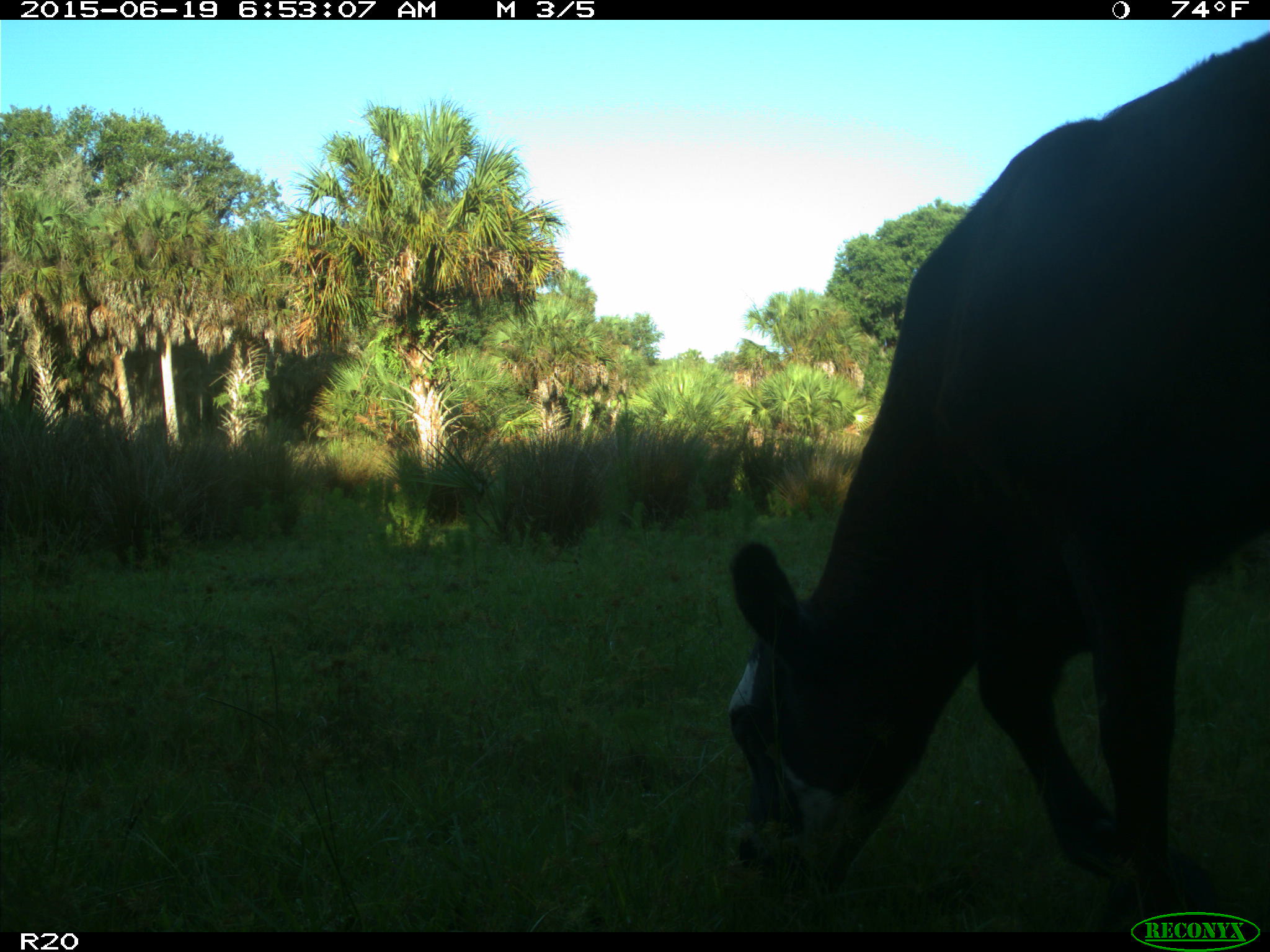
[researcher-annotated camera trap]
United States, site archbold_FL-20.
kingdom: Animalia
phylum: Chordata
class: Mammalia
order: Artiodactyla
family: Bovidae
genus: Bos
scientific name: Bos taurus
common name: domestic cow